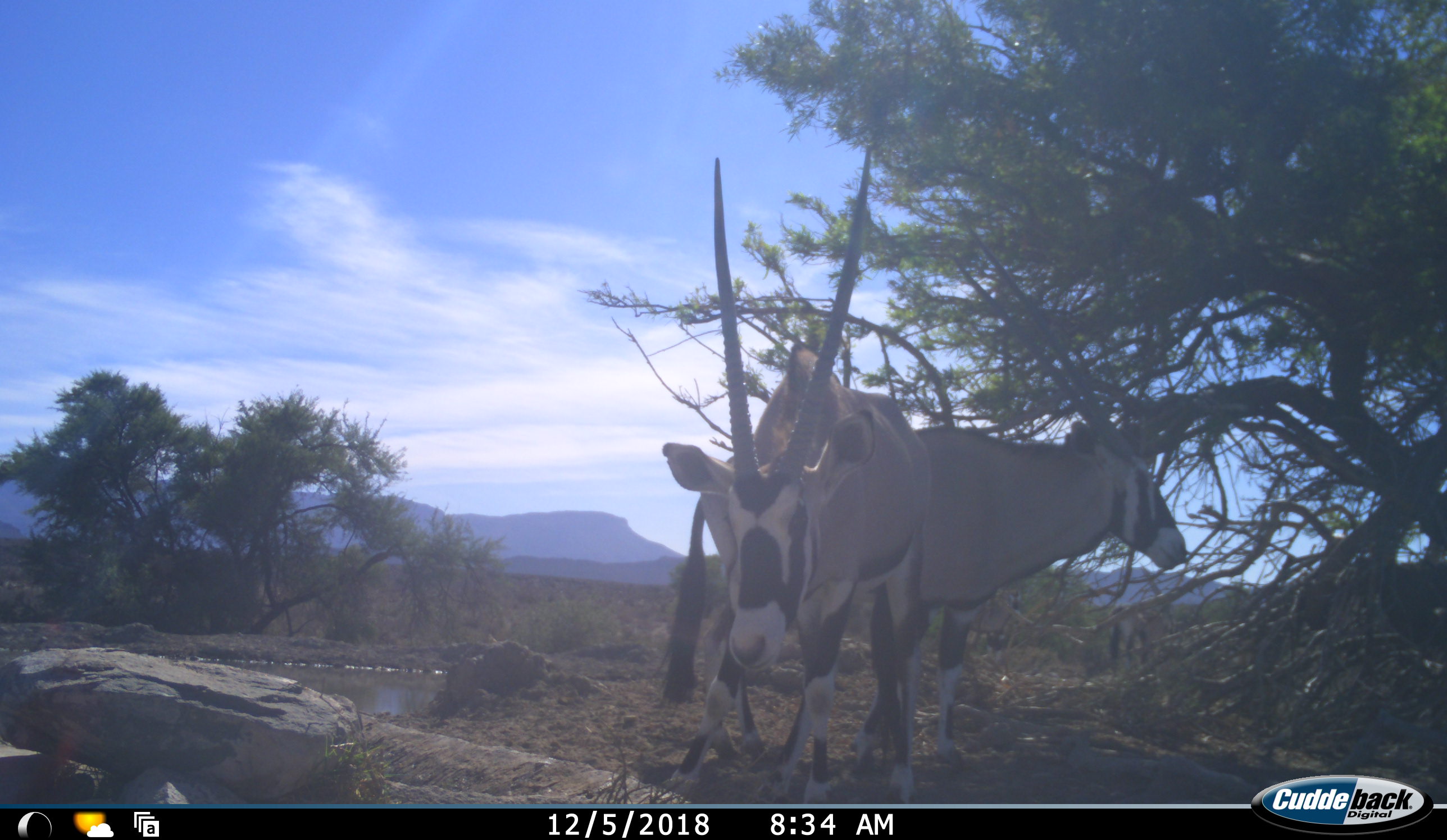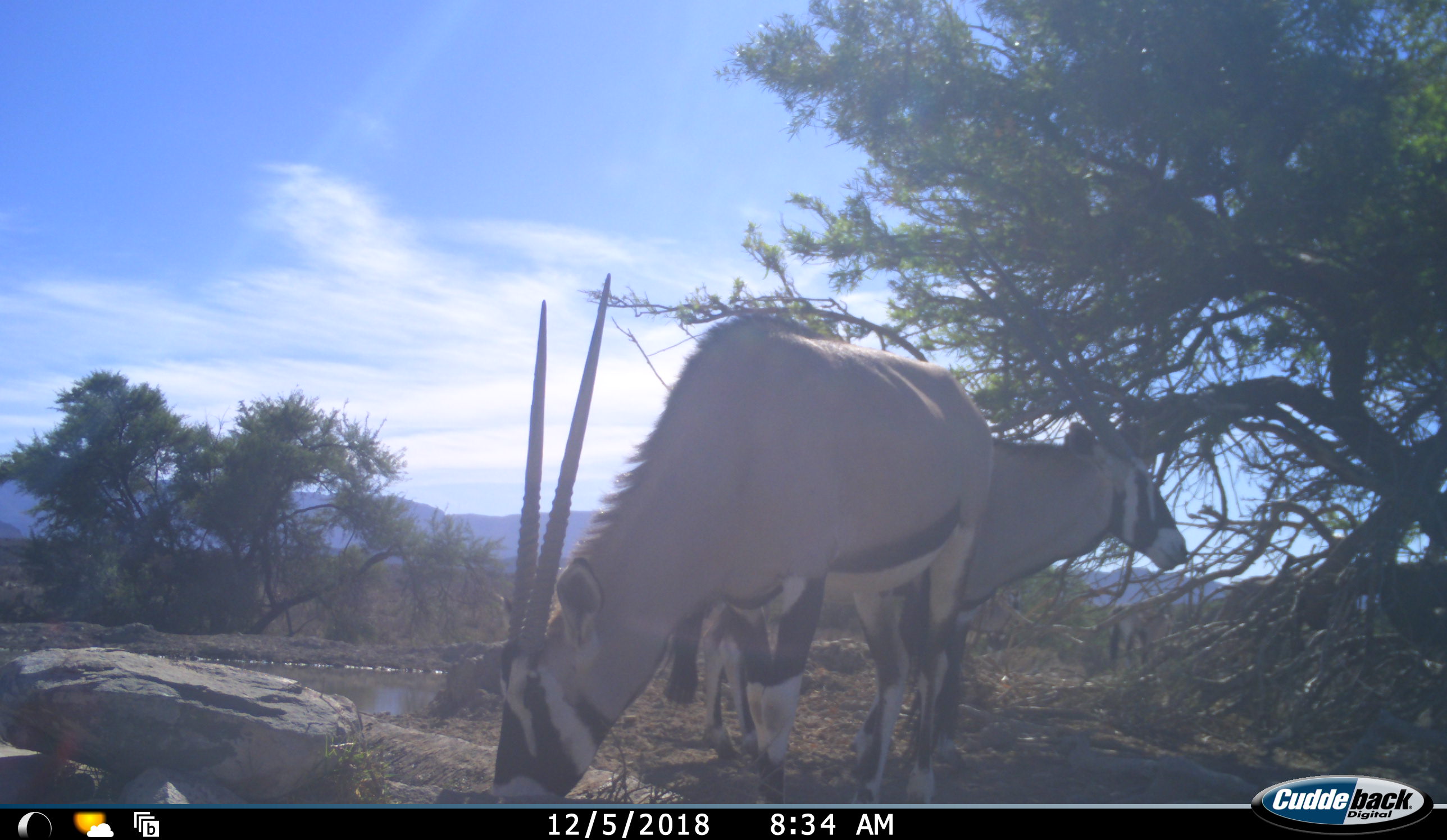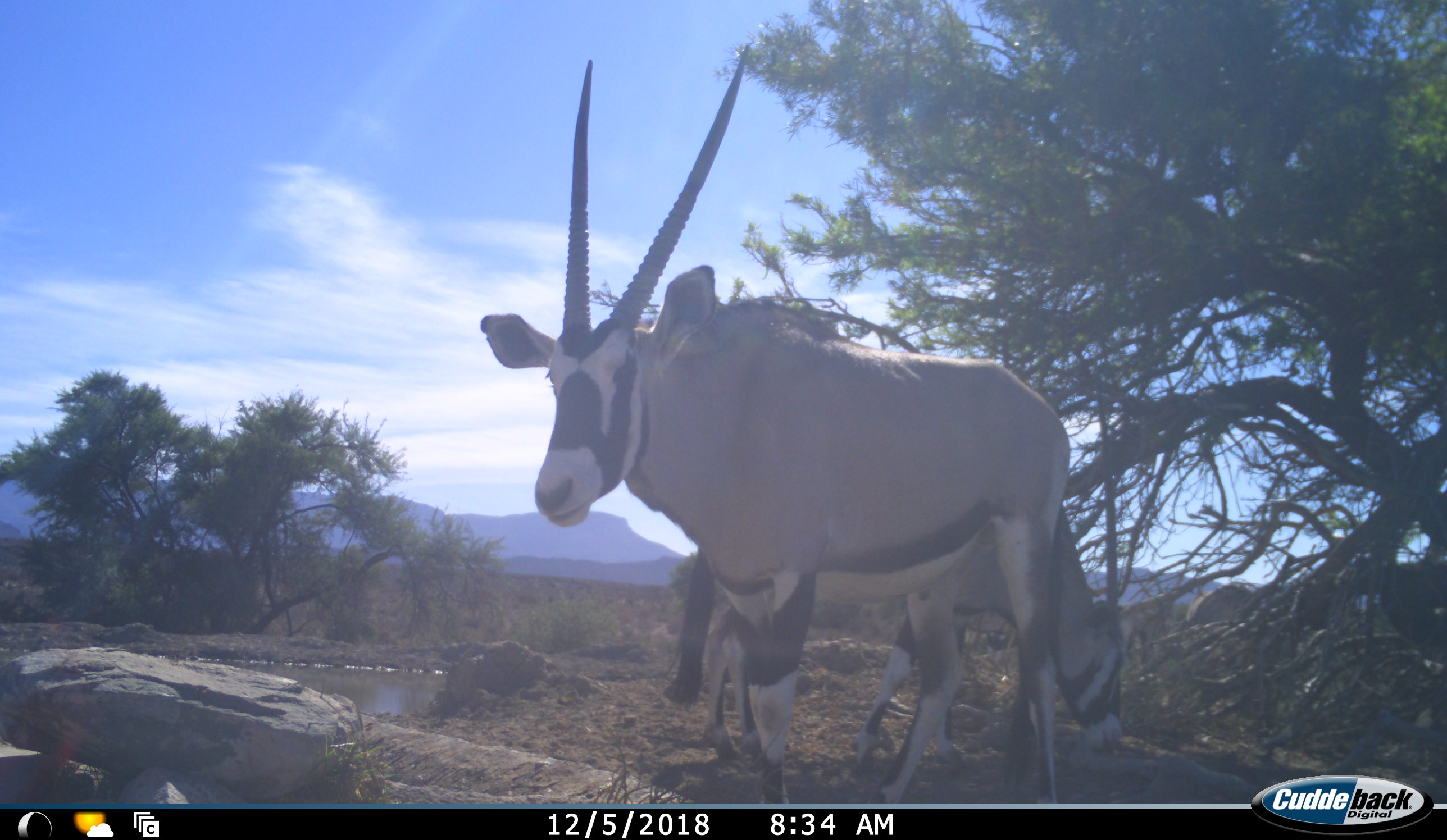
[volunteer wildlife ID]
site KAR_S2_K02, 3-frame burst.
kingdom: Animalia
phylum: Chordata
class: Mammalia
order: Artiodactyla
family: Bovidae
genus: Oryx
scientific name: Oryx gazella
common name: gemsbok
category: oryx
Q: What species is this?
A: Oryx (gemsbok) (Oryx gazella).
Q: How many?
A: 2.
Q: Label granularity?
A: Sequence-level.